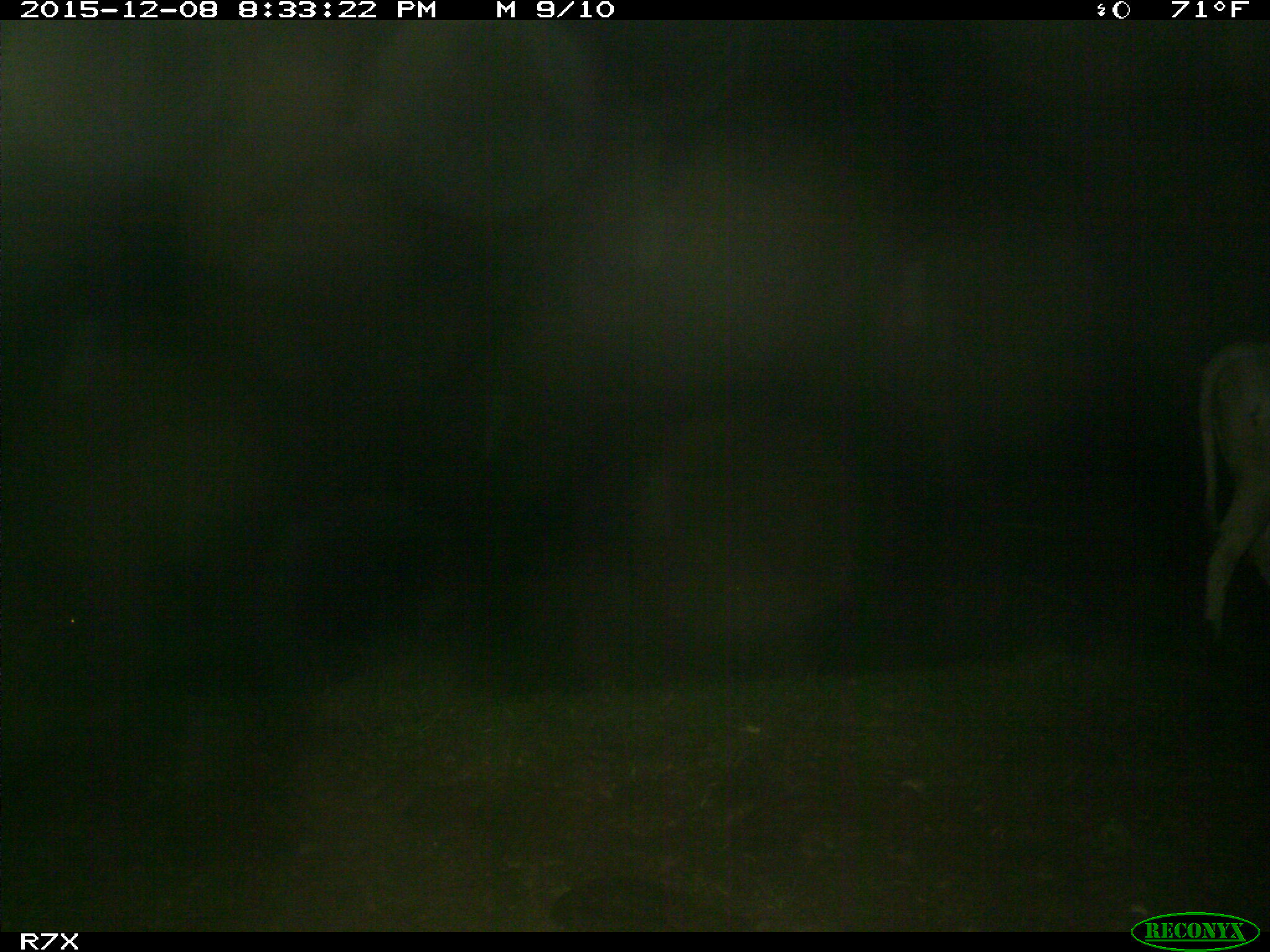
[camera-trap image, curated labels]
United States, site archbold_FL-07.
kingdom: Animalia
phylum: Chordata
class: Mammalia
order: Artiodactyla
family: Bovidae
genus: Bos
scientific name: Bos taurus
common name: domestic cow